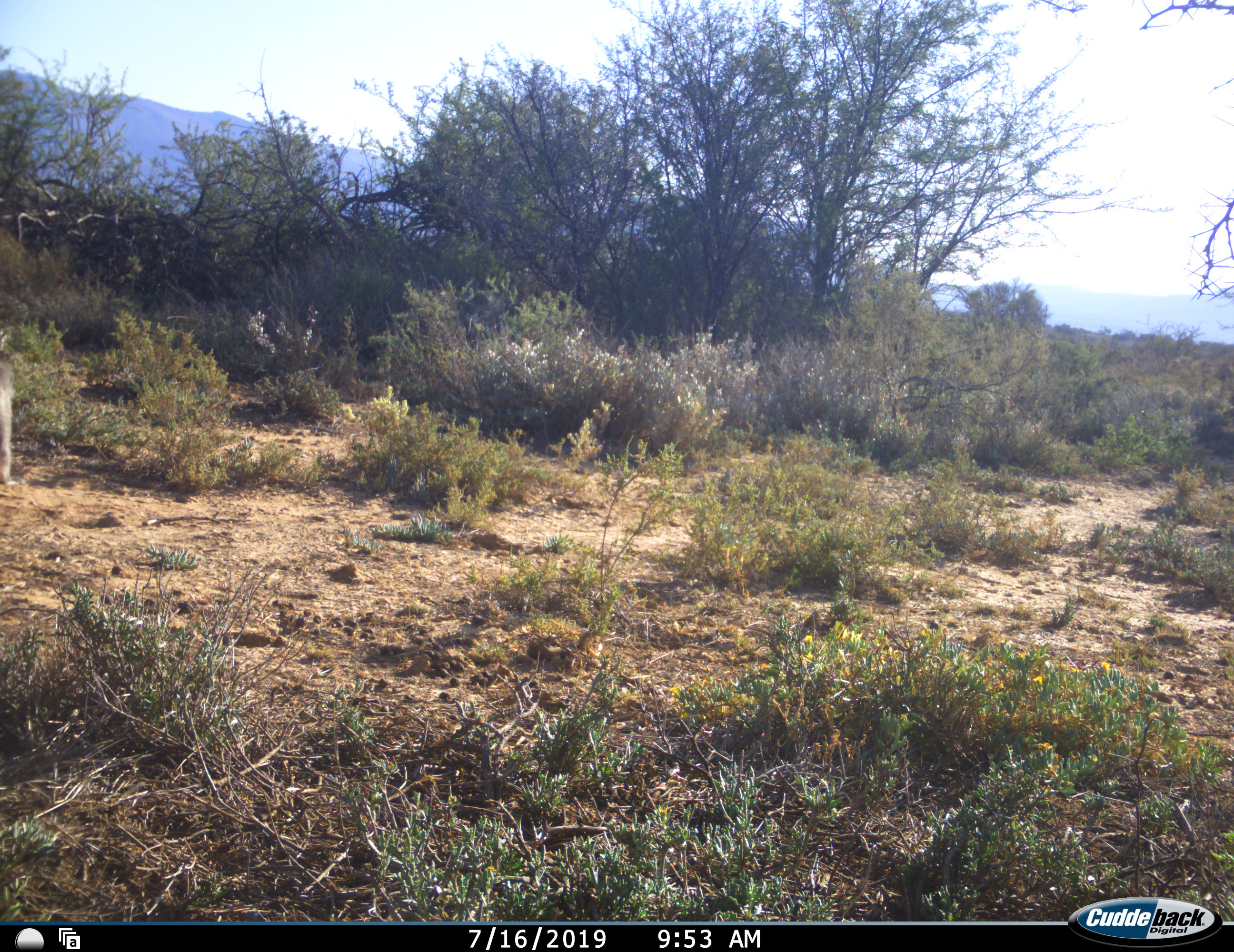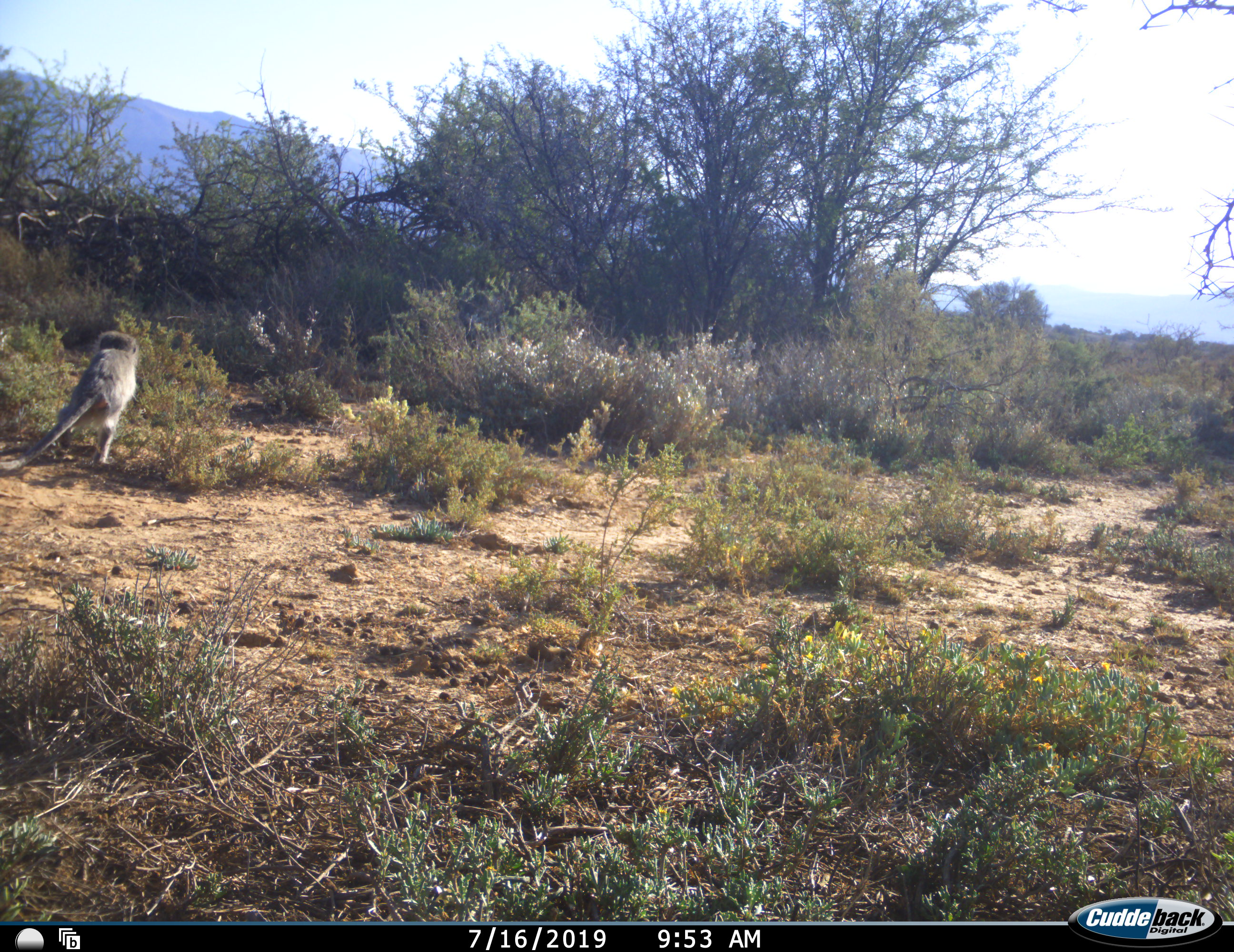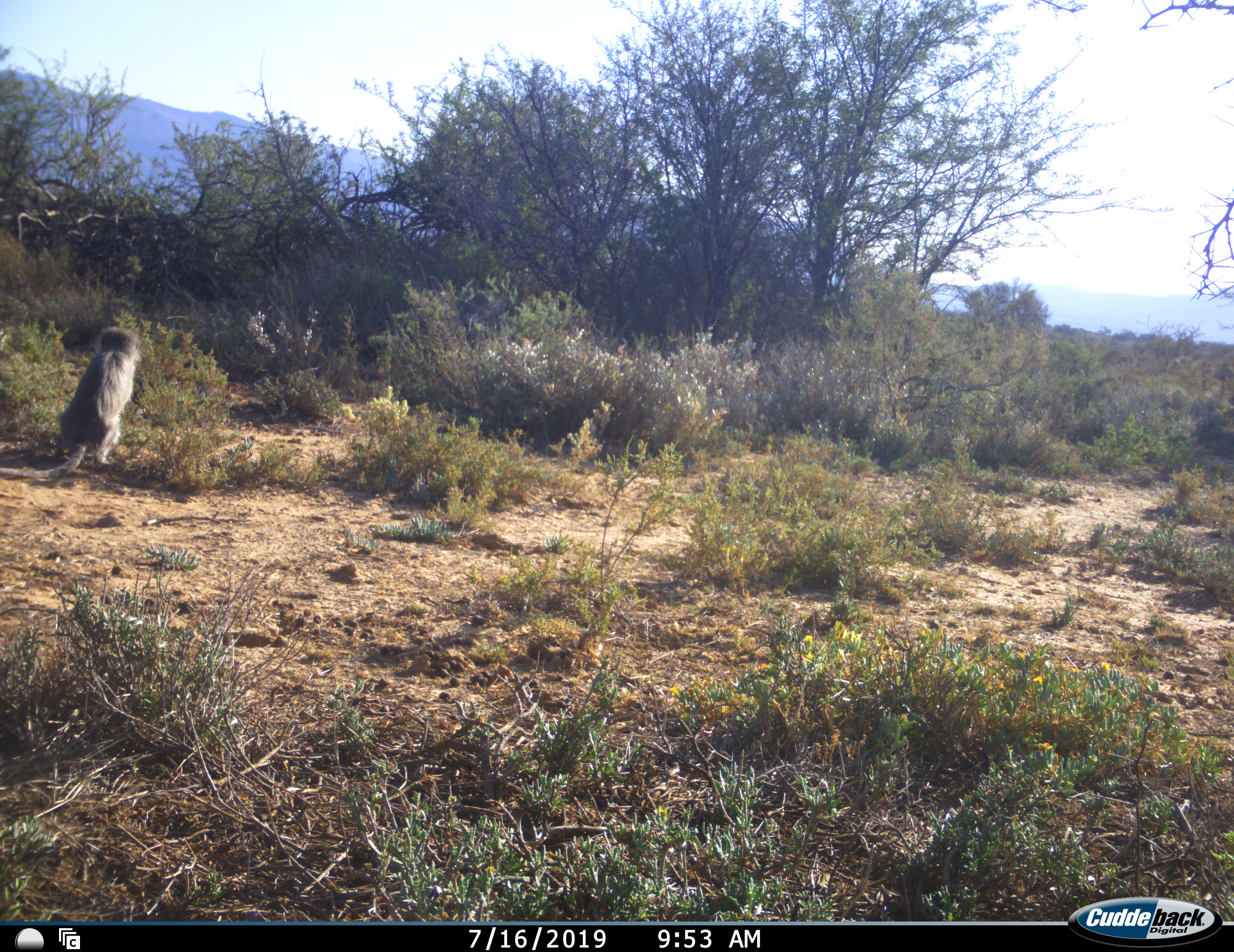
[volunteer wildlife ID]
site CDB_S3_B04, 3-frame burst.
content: unidentified animal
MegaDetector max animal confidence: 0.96